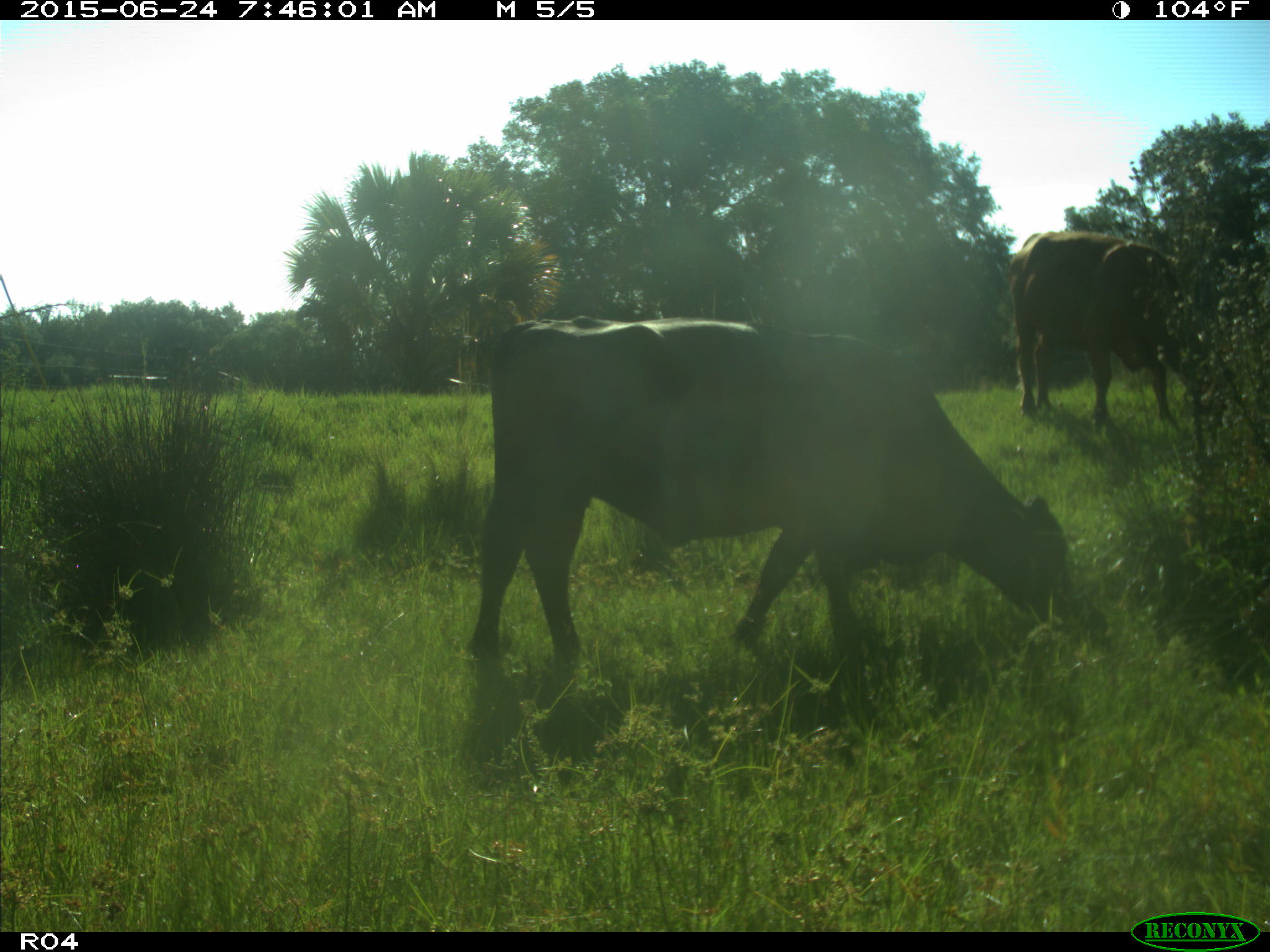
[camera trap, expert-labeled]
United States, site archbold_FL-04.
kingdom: Animalia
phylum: Chordata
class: Mammalia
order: Artiodactyla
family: Bovidae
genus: Bos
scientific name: Bos taurus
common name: domestic cow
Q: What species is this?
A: Bos taurus (domestic cow).